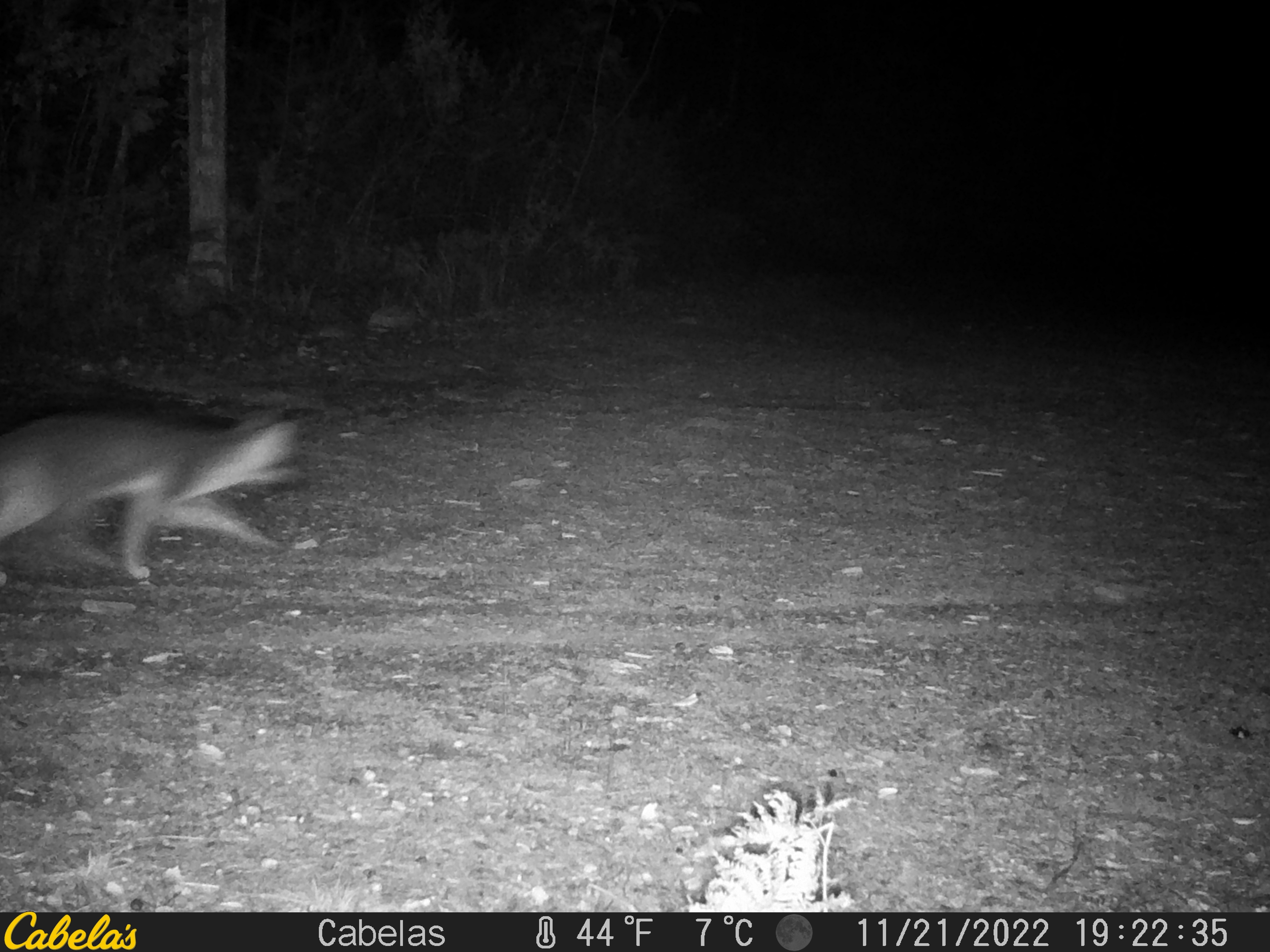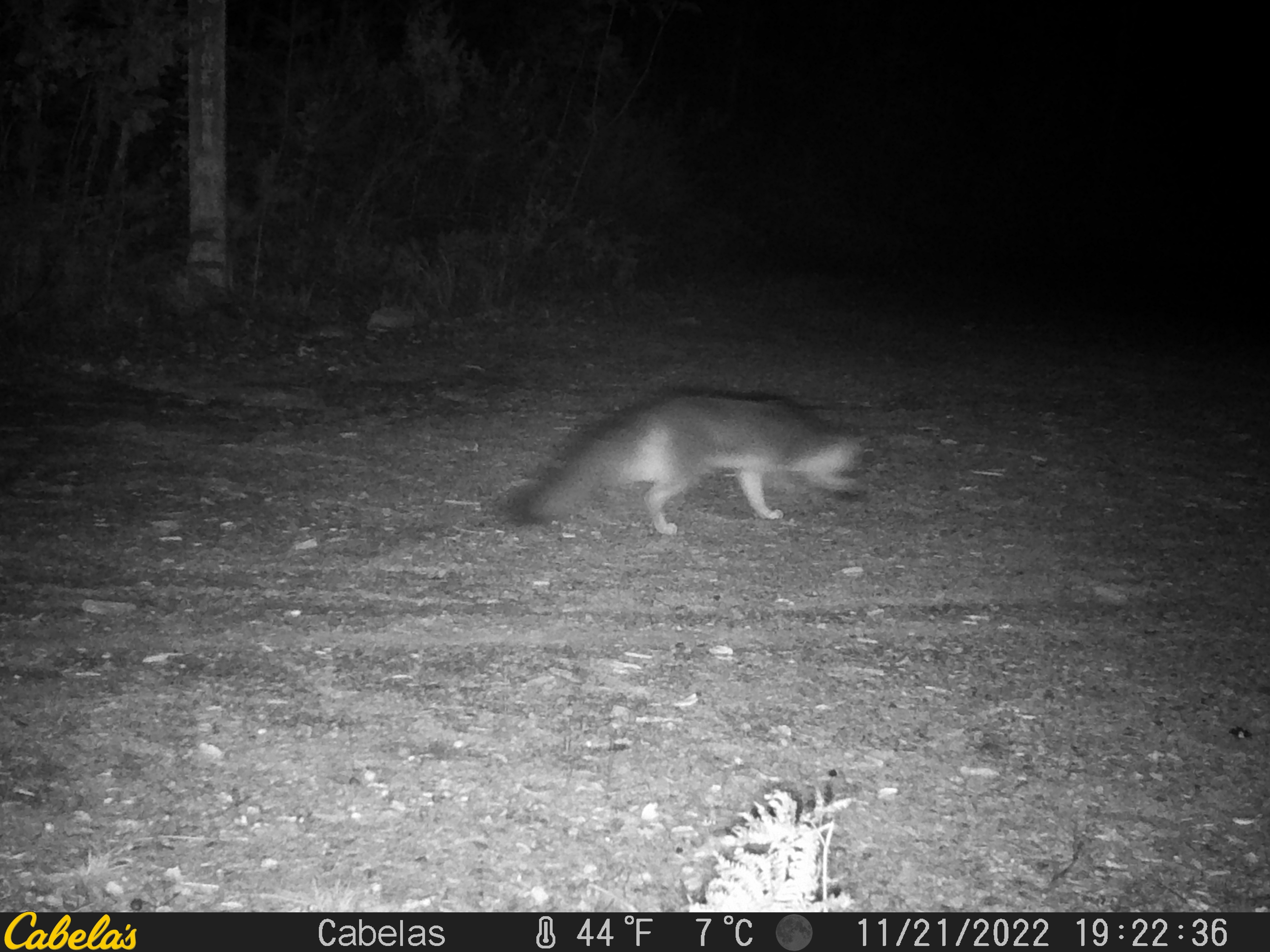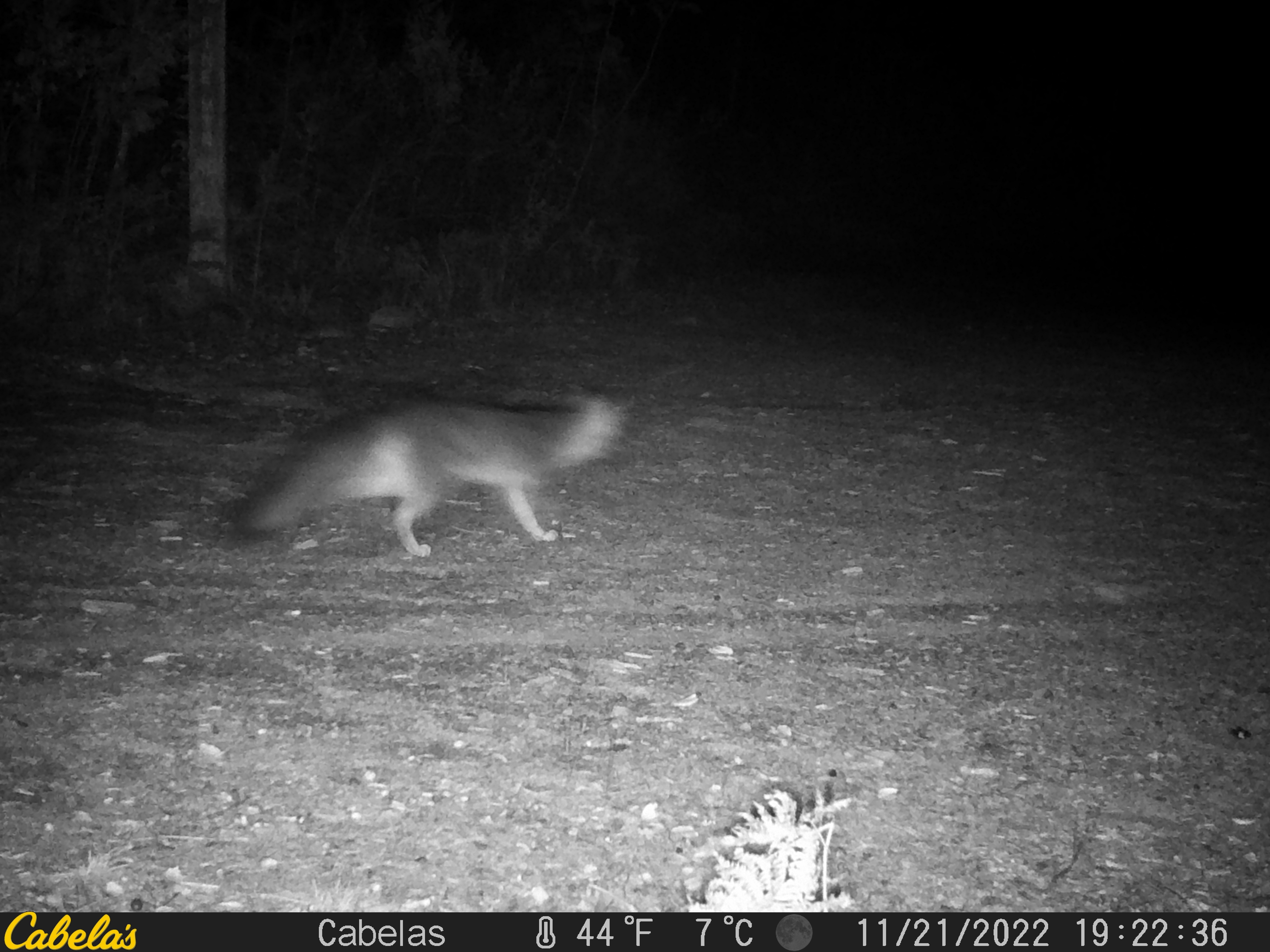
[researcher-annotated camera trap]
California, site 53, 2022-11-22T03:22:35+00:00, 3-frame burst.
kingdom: Animalia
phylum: Chordata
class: Mammalia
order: Carnivora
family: Canidae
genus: Urocyon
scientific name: Urocyon cinereoargenteus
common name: gray fox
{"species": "gray fox (Urocyon cinereoargenteus)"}